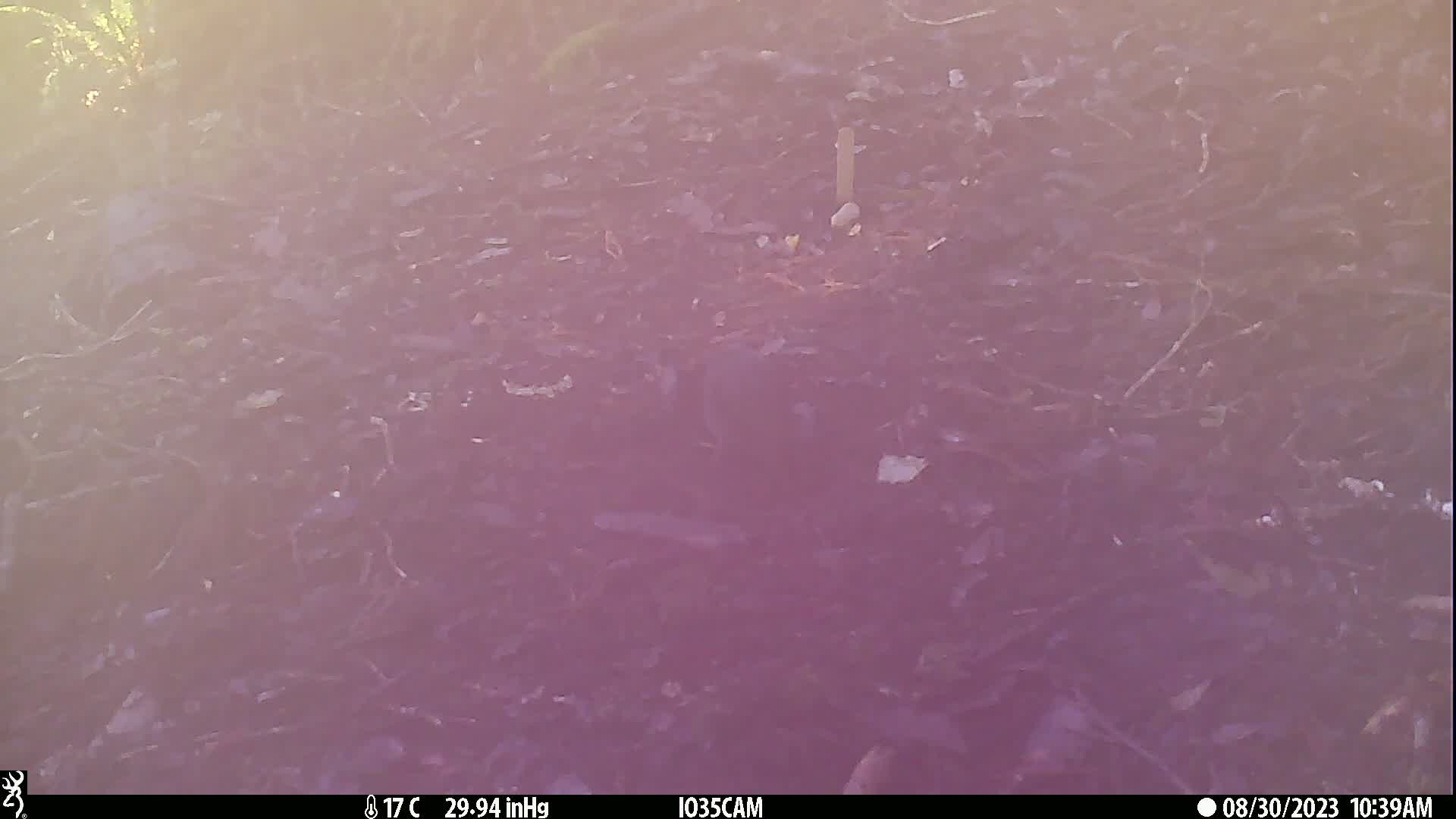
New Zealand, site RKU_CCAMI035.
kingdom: Animalia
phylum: Chordata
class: Aves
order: Passeriformes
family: Turdidae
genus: Turdus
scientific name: Turdus merula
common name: eurasian blackbird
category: blackbird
Blackbird (eurasian blackbird) (Turdus merula).